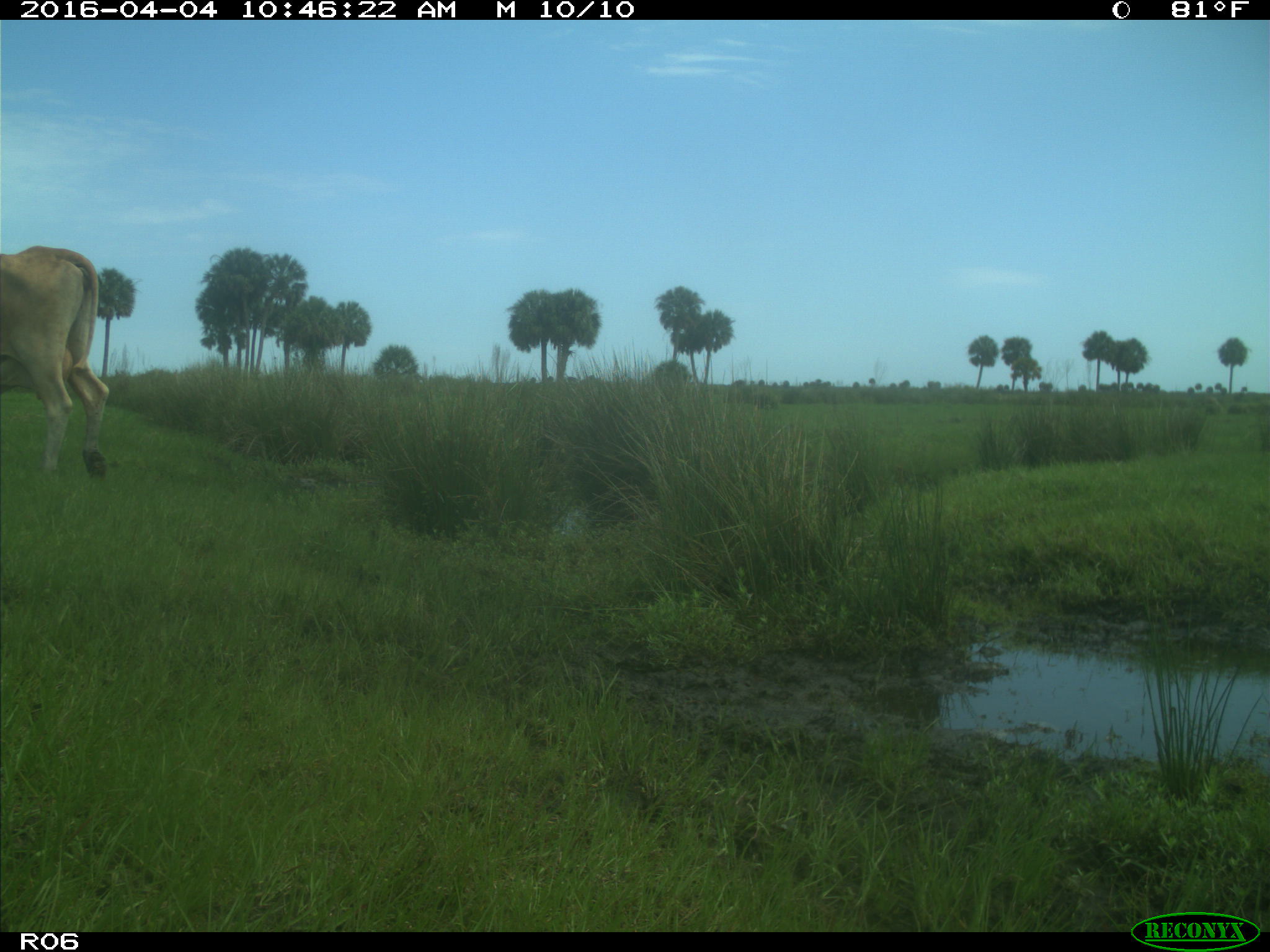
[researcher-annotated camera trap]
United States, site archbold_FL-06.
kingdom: Animalia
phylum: Chordata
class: Mammalia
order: Artiodactyla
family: Bovidae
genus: Bos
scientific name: Bos taurus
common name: domestic cow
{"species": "Bos taurus (domestic cow)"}